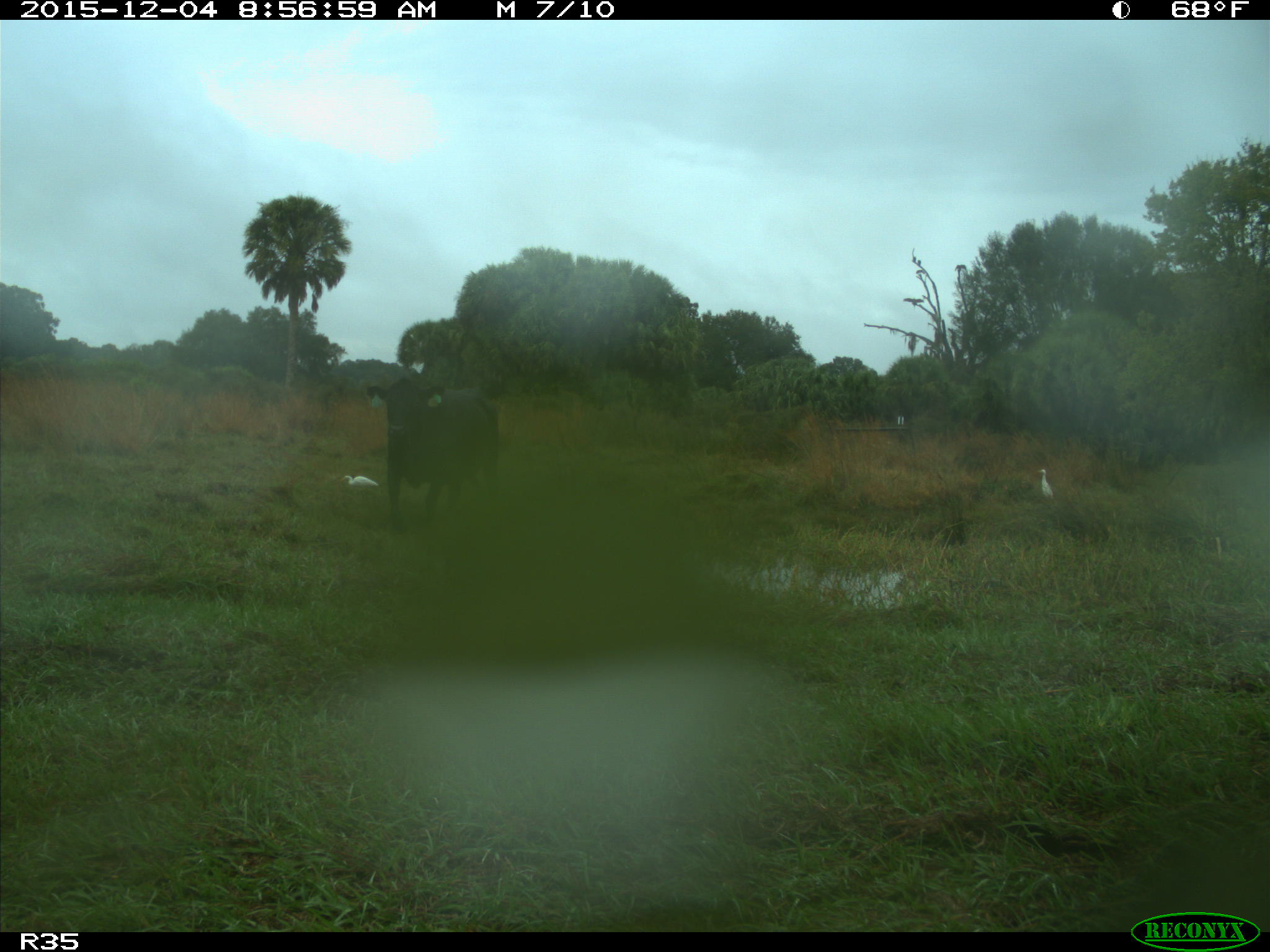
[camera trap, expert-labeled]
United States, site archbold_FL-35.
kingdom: Animalia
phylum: Chordata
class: Mammalia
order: Artiodactyla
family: Bovidae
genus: Bos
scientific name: Bos taurus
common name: domestic cow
Bos taurus (domestic cow).